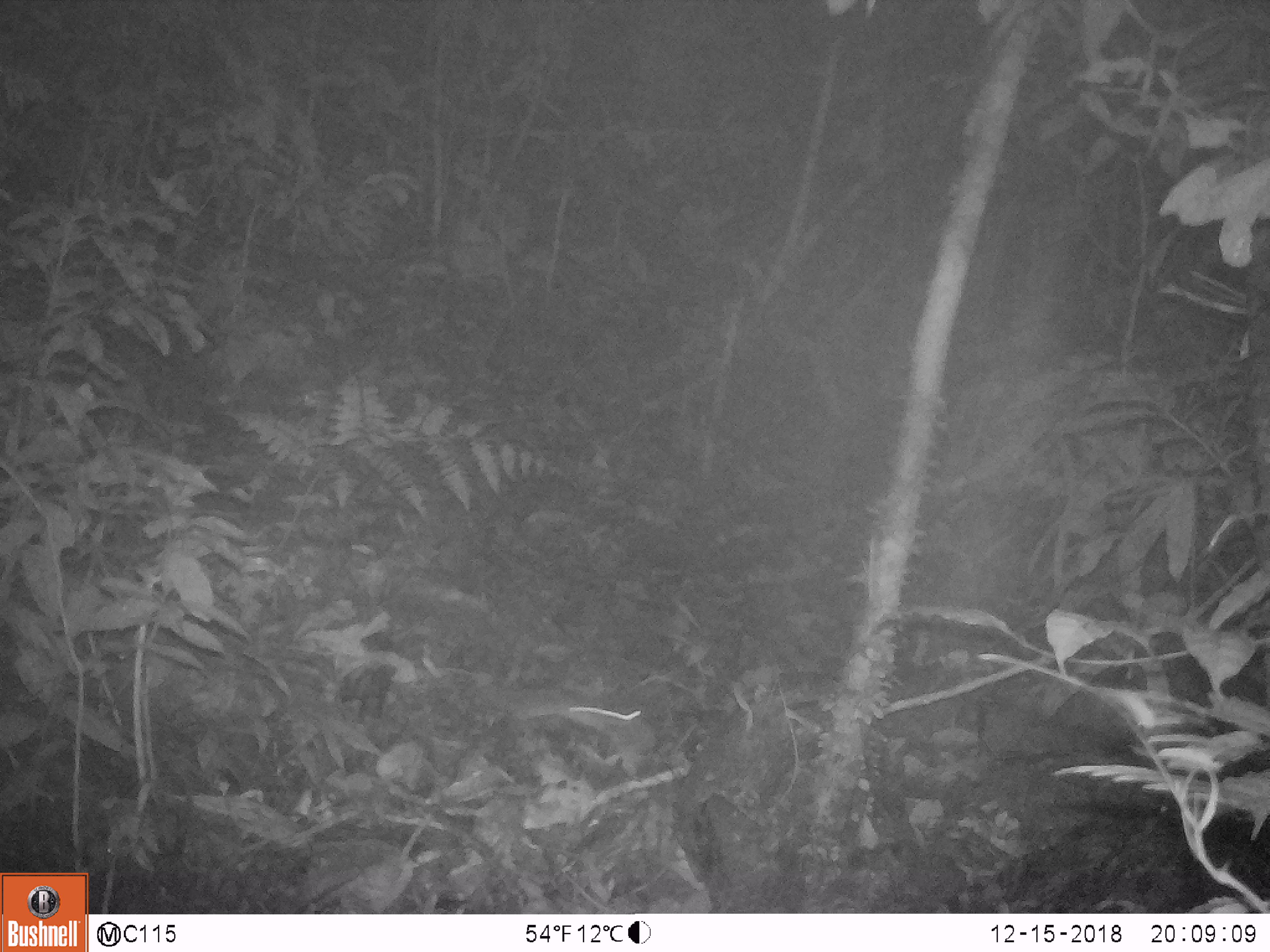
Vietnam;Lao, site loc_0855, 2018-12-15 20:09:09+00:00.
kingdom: Animalia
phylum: Chordata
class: Mammalia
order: Rodentia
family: Muridae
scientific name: Muridae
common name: old-world mice and rats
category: unidentified murid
Unidentified murid (old-world mice and rats) (Muridae). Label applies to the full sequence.